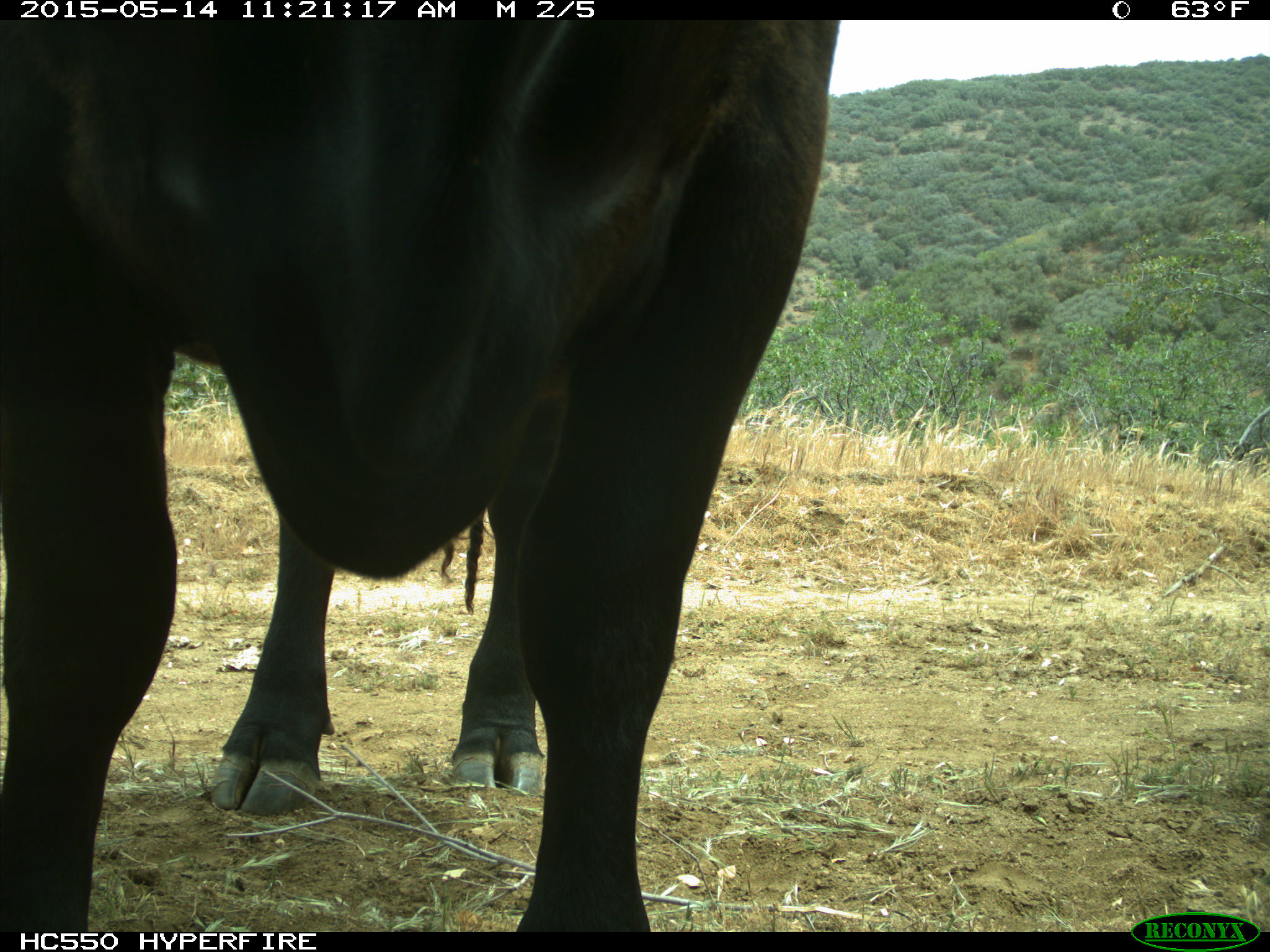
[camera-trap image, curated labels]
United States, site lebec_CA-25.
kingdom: Animalia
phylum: Chordata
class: Mammalia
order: Artiodactyla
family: Bovidae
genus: Bos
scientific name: Bos taurus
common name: domestic cow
Bos taurus (domestic cow).